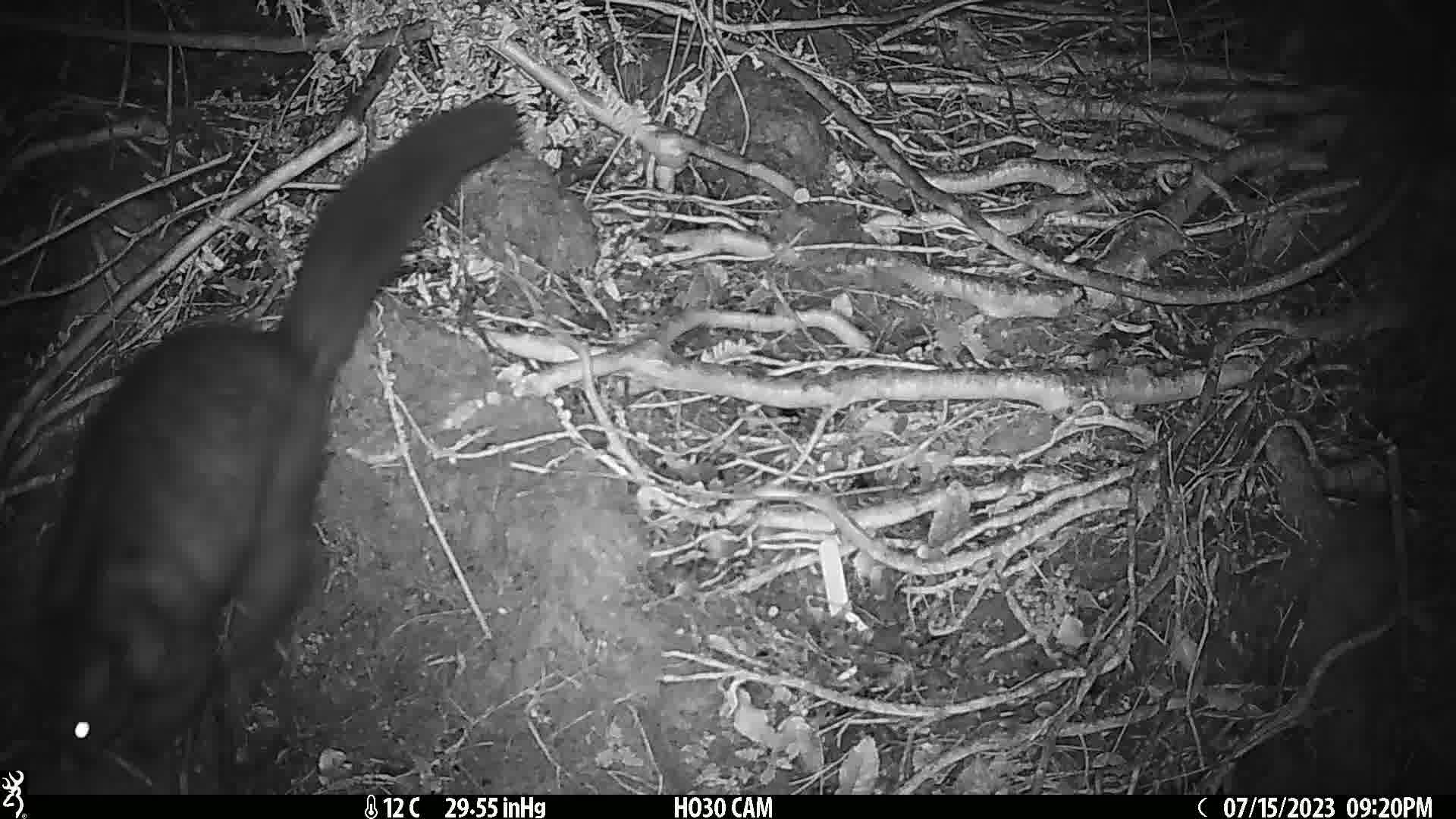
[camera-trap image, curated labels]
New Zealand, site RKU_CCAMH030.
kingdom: Animalia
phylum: Chordata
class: Mammalia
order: Diprotodontia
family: Phalangeridae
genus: Trichosurus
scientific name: Trichosurus vulpecula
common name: common brushtail possum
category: possum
Possum (common brushtail possum) (Trichosurus vulpecula).